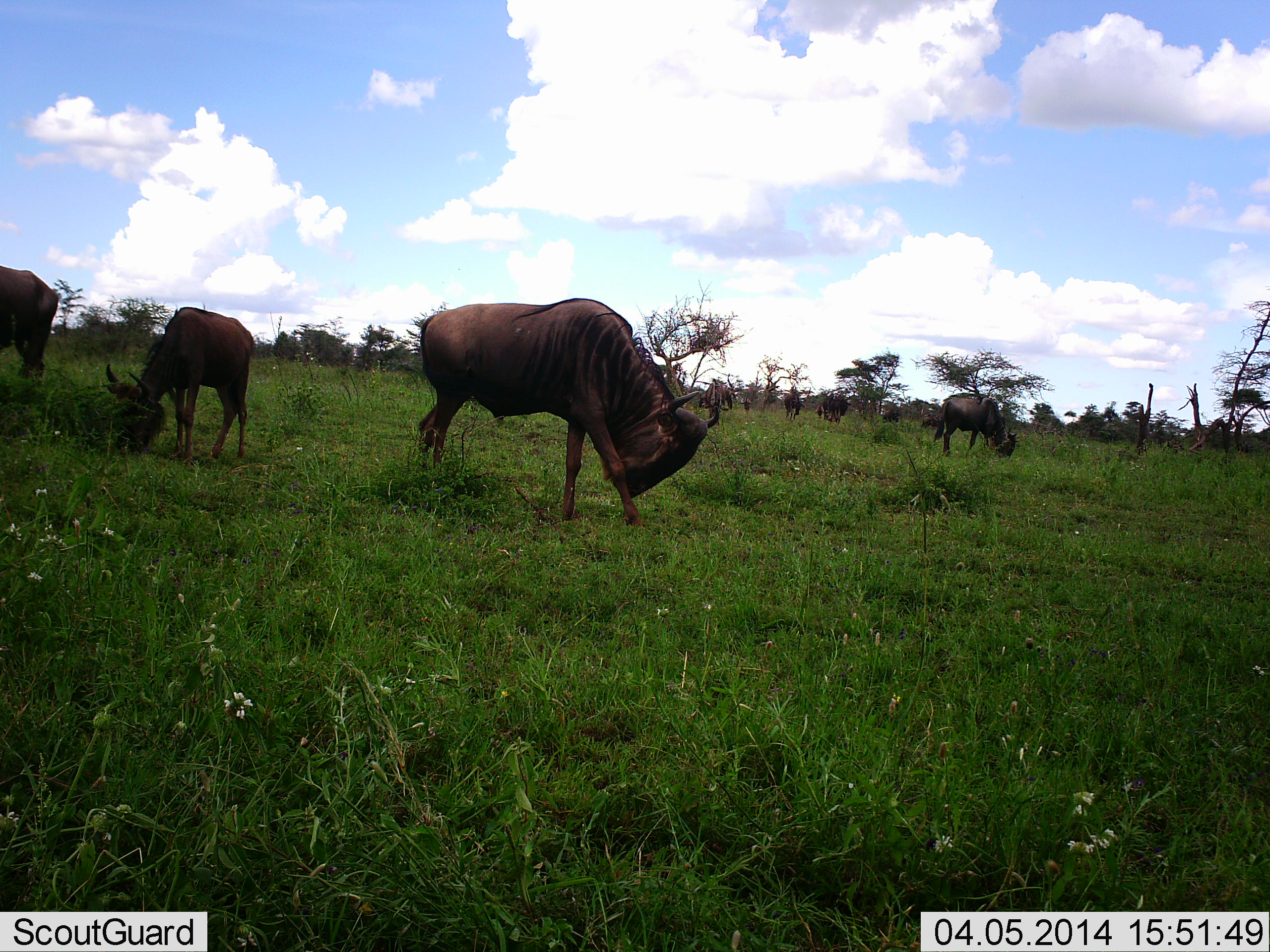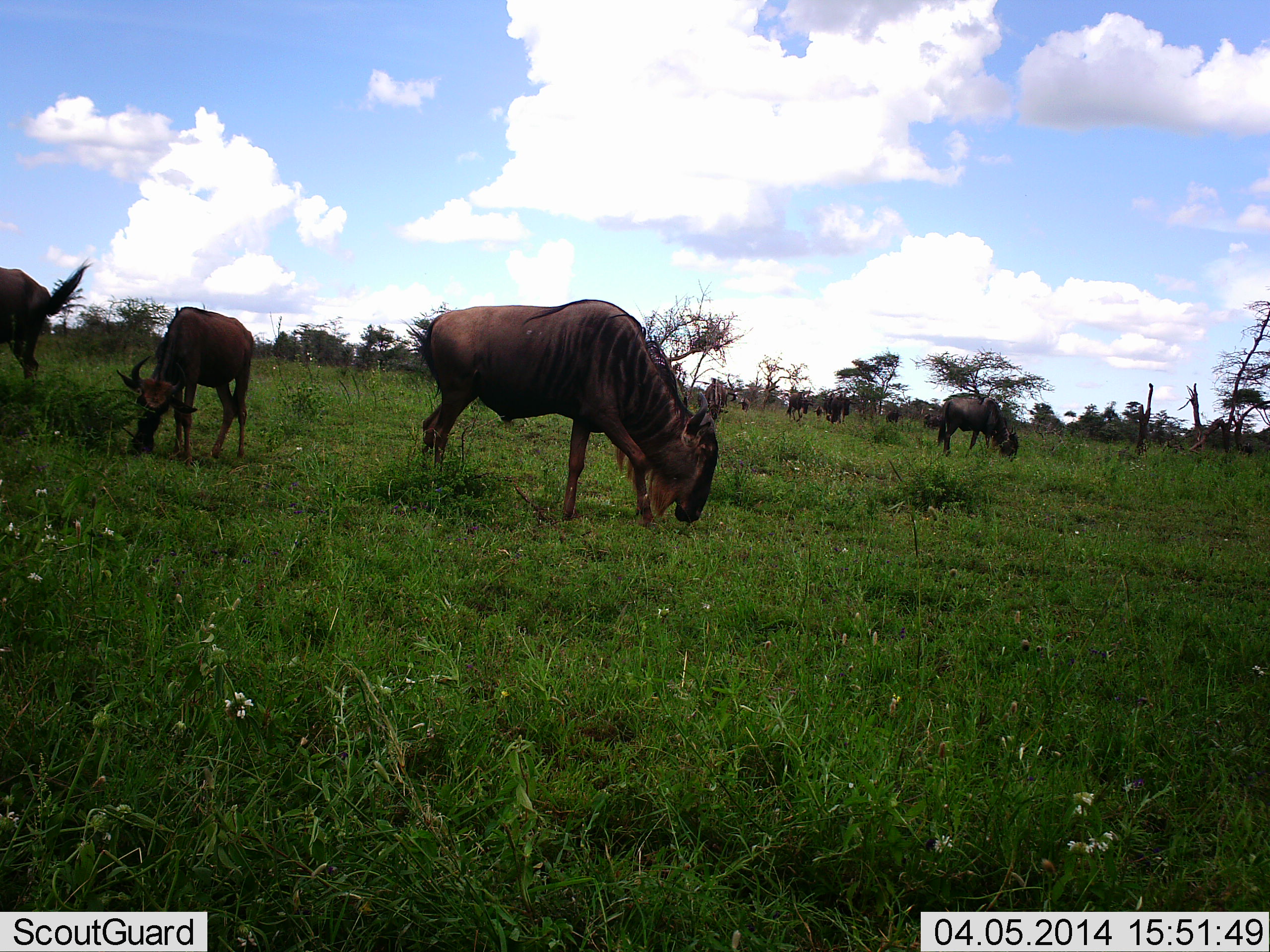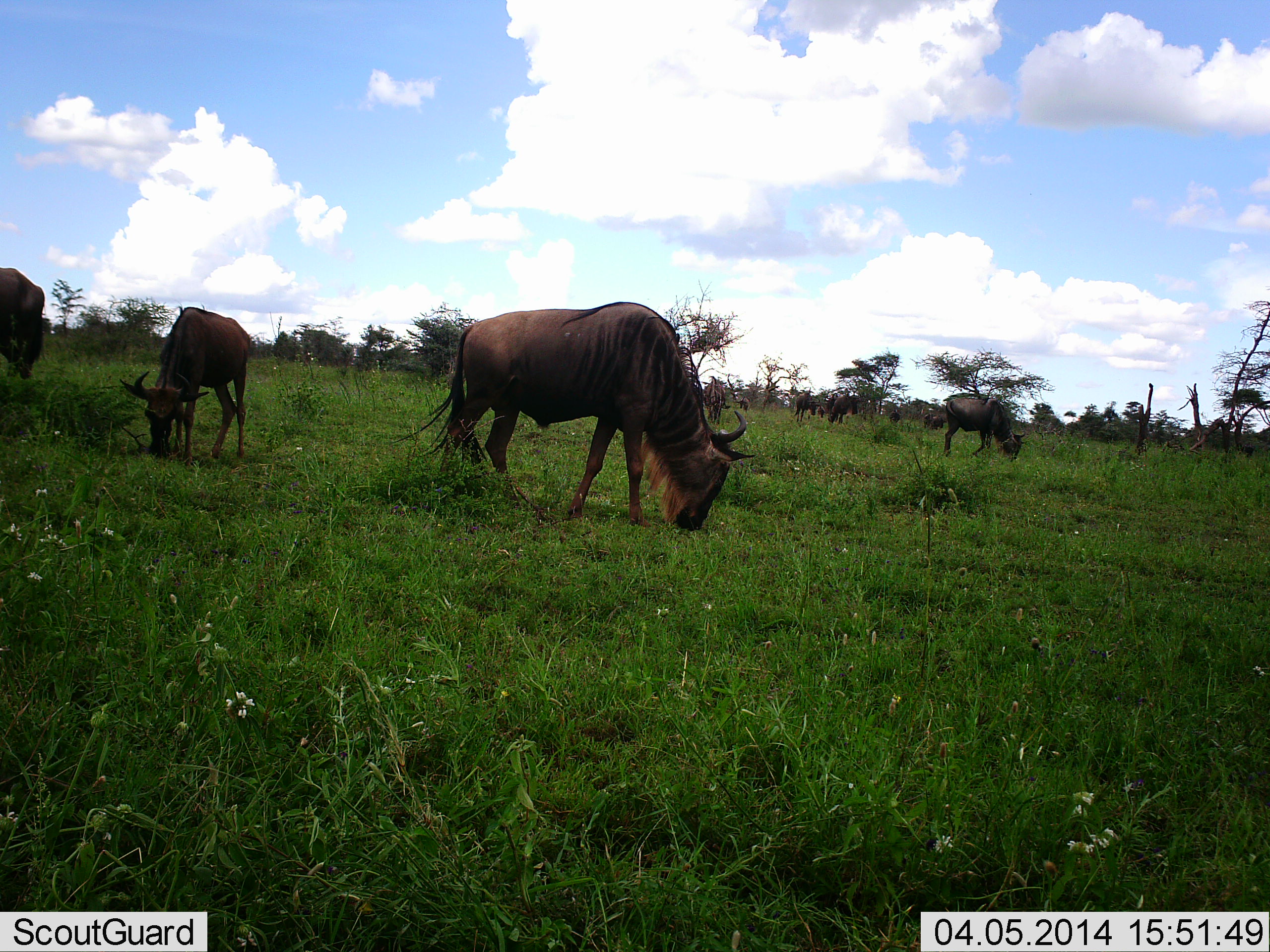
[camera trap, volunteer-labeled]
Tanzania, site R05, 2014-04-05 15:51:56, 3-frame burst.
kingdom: Animalia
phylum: Chordata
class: Mammalia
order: Artiodactyla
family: Bovidae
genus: Connochaetes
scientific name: Connochaetes taurinus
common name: blue wildebeest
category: wildebeest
Wildebeest (blue wildebeest) (Connochaetes taurinus), count 11-50. Behavior (volunteer vote fractions): standing 50%, resting 0%, moving 10%, interacting 10%. Young present (vote fraction): 0%. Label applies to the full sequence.